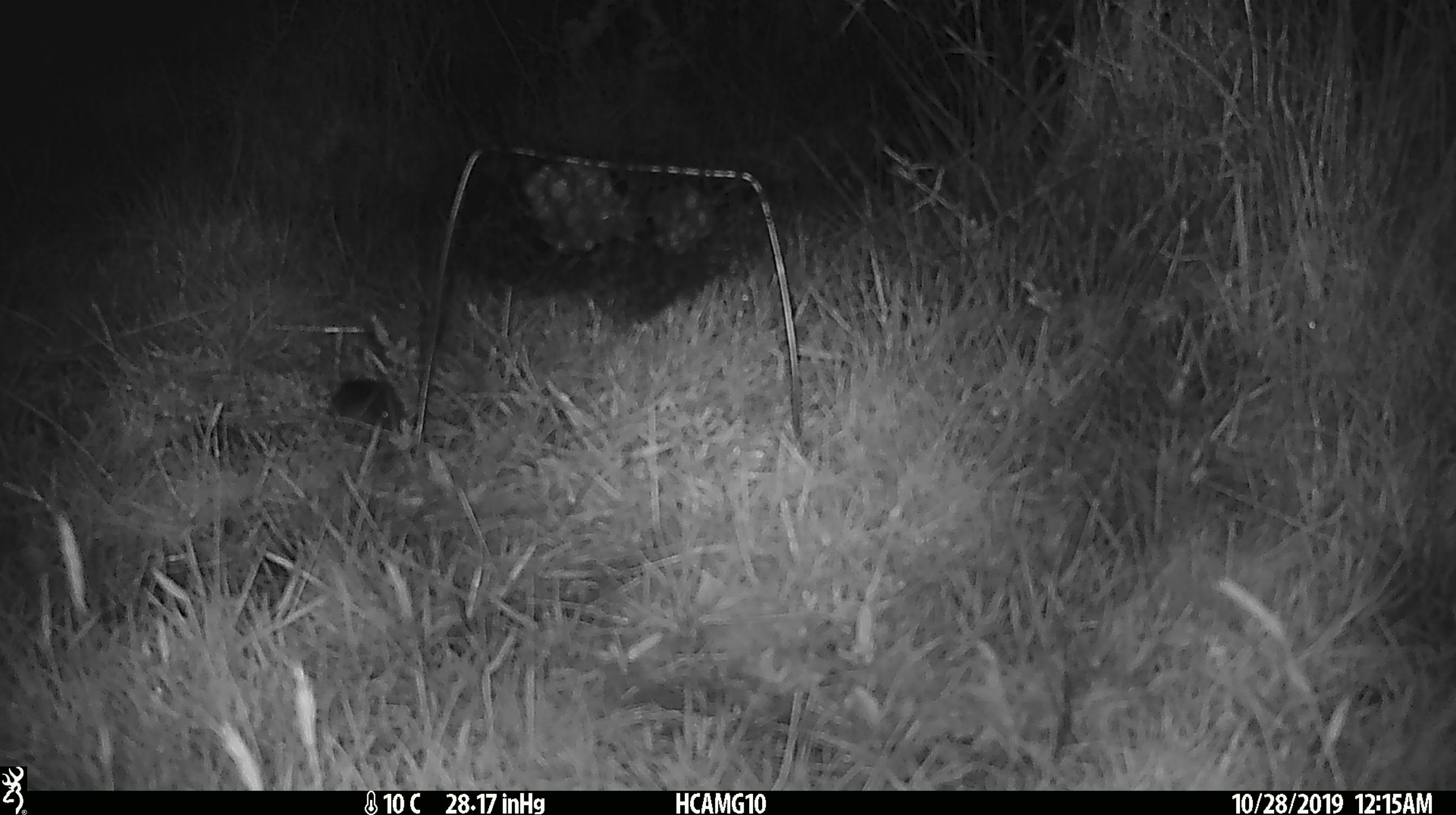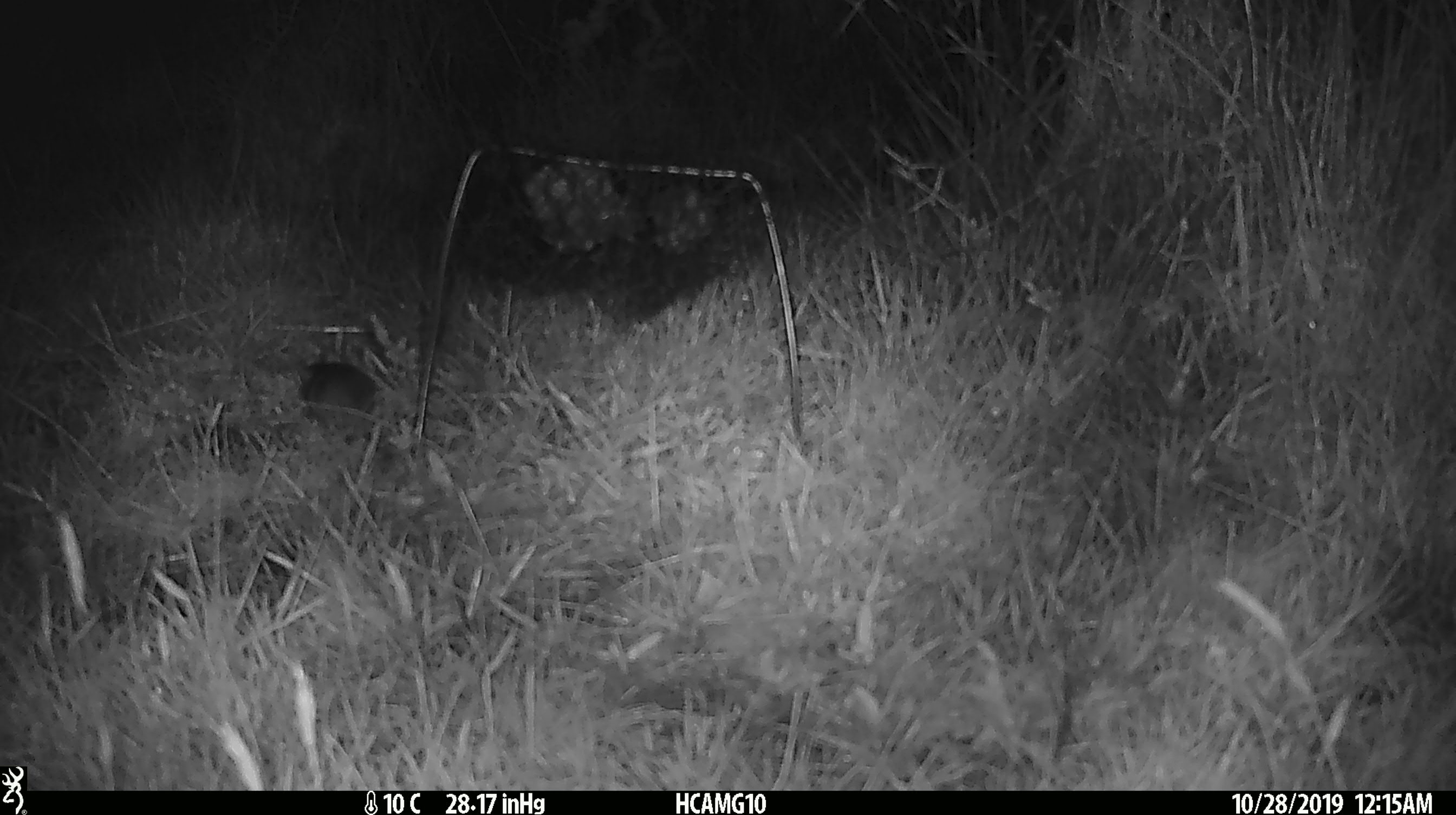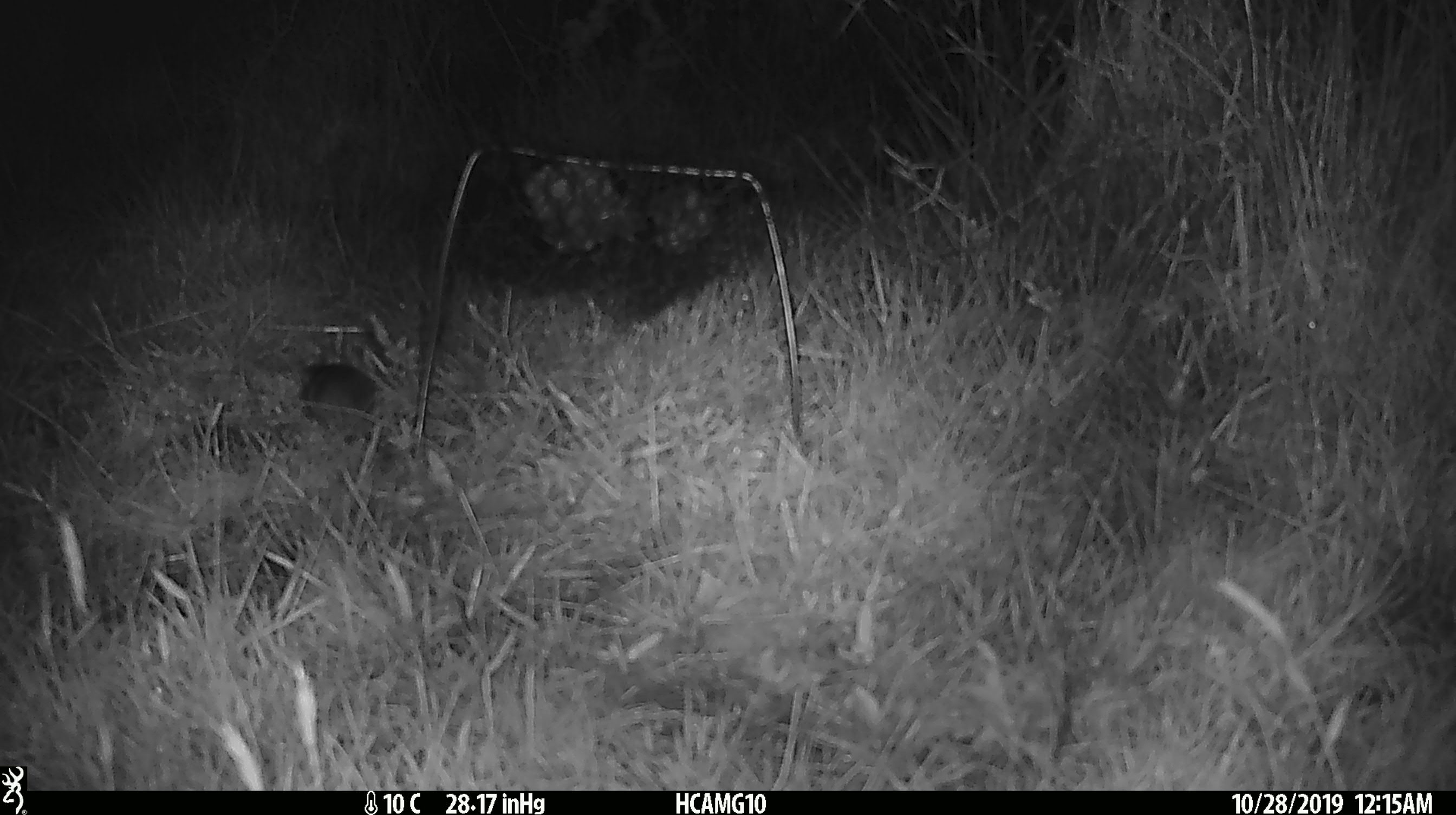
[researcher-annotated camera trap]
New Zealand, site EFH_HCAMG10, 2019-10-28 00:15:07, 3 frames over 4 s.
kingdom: Animalia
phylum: Chordata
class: Mammalia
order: Rodentia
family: Muridae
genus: Mus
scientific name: Mus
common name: mouse